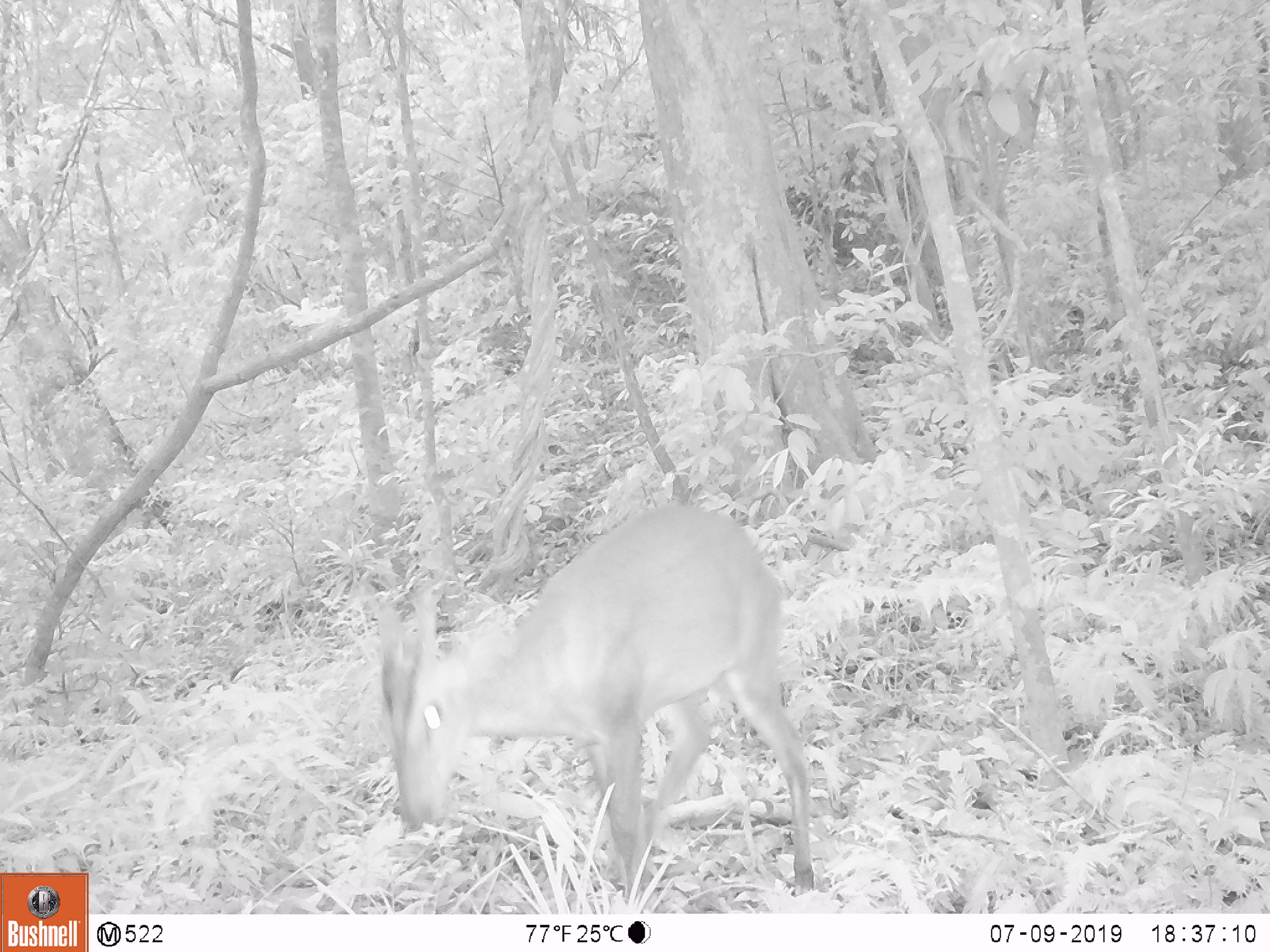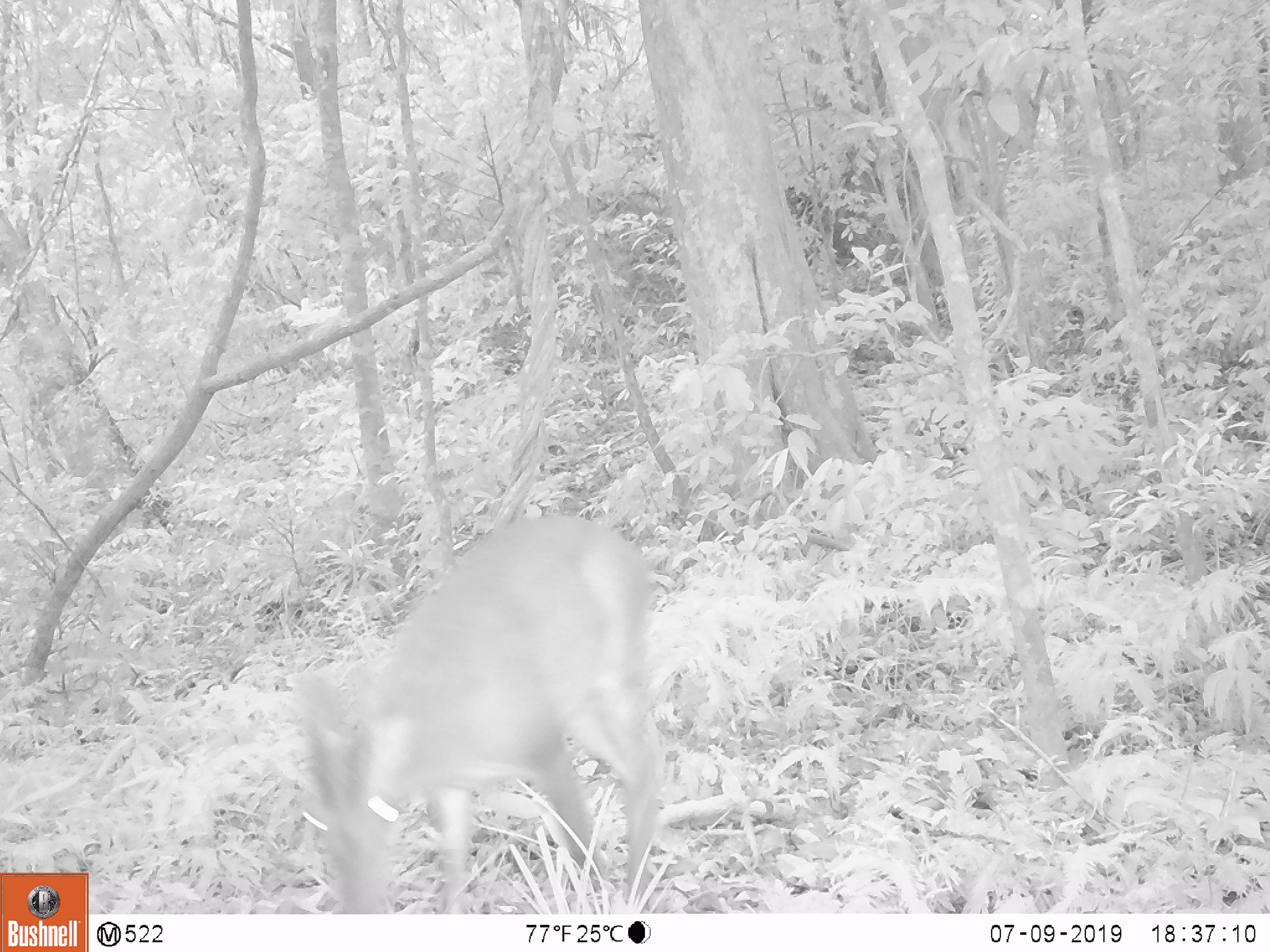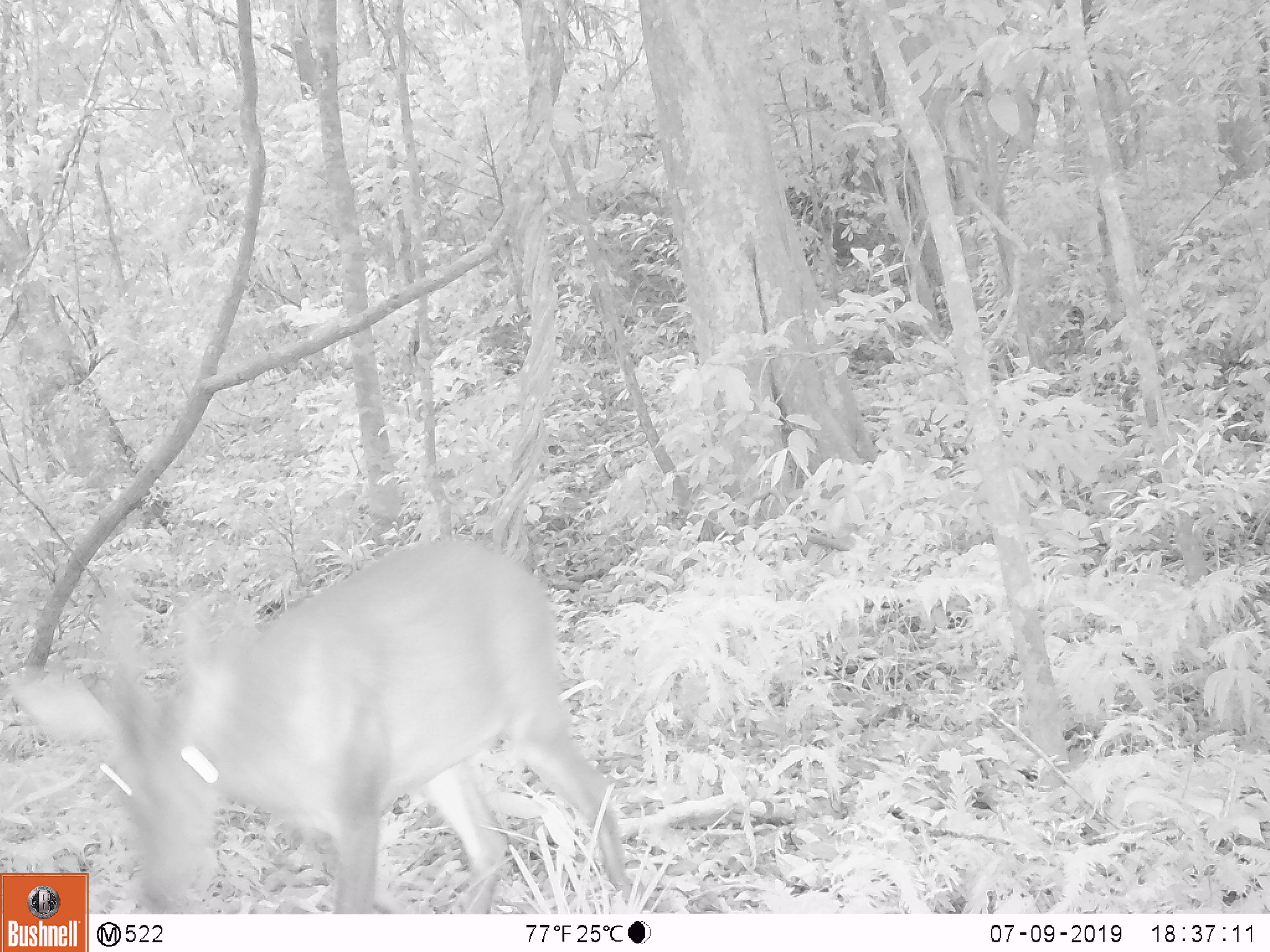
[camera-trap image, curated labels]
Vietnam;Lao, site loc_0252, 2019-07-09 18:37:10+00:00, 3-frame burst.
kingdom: Animalia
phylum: Chordata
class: Mammalia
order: Artiodactyla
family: Cervidae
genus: Muntiacus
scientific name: Muntiacus vuquangensis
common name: large-antlered muntjac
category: large antlered muntjac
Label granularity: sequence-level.